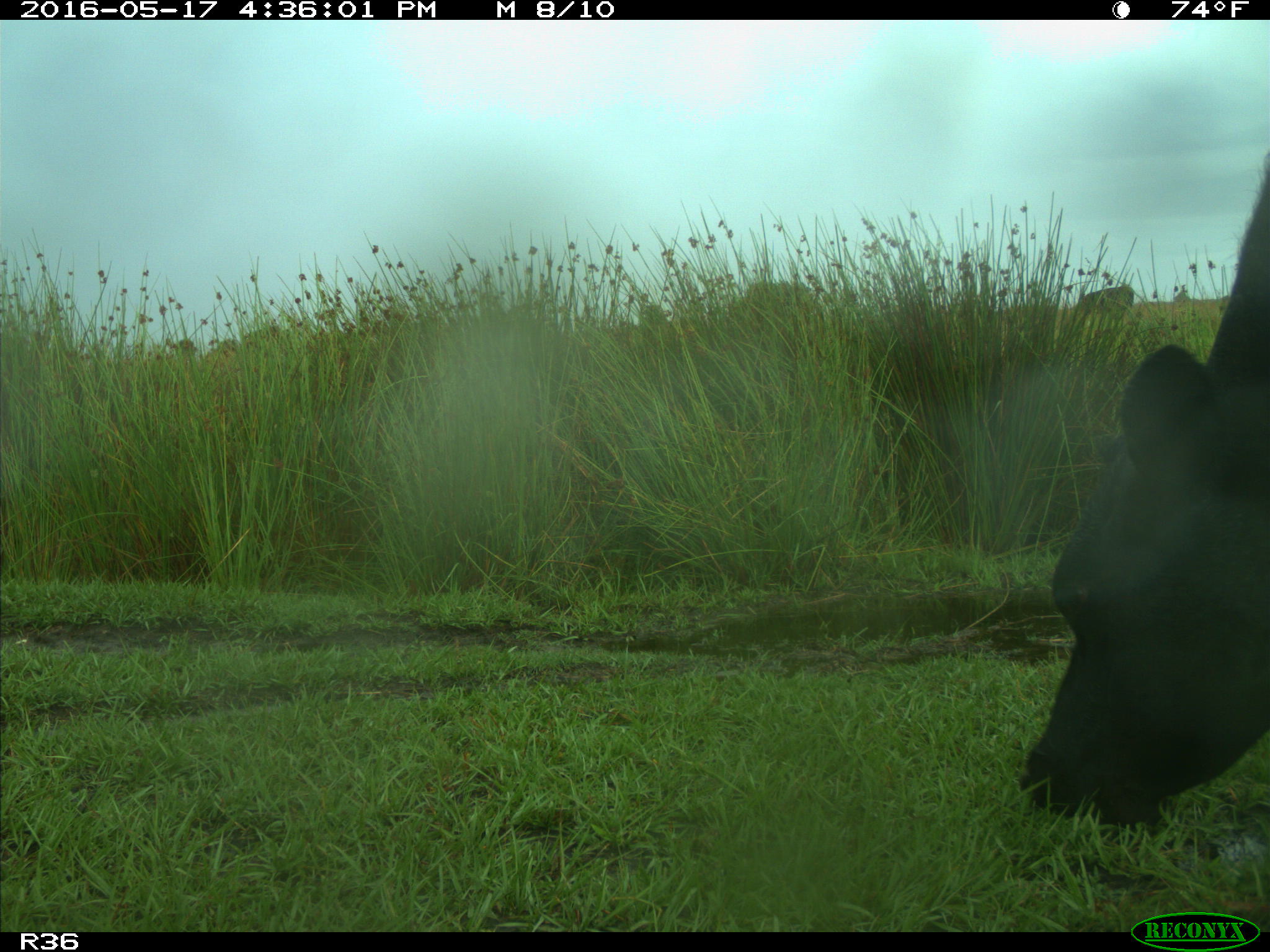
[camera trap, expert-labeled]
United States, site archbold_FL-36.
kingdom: Animalia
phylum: Chordata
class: Mammalia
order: Artiodactyla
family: Bovidae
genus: Bos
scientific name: Bos taurus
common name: domestic cow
Bos taurus (domestic cow).